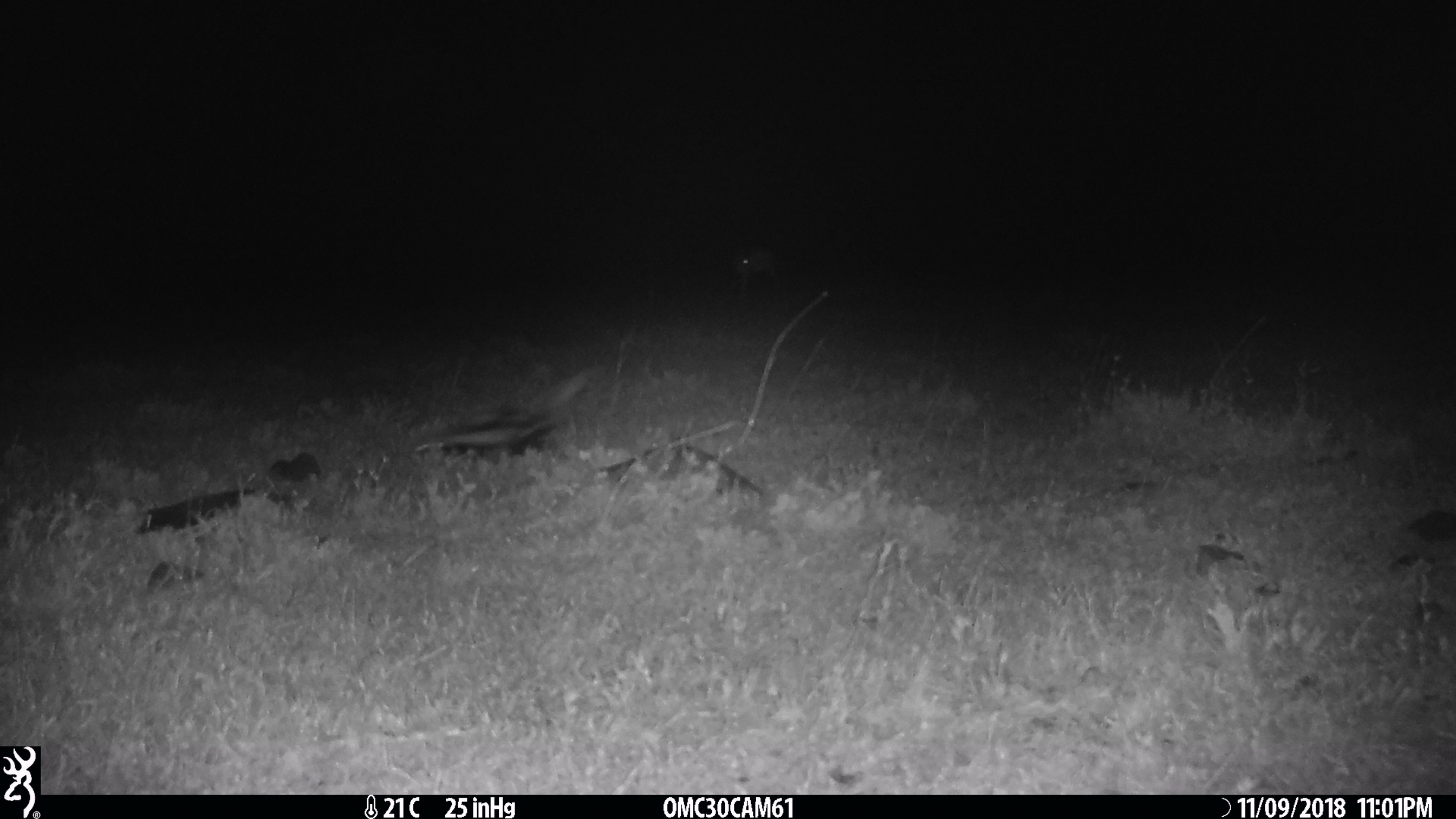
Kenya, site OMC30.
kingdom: Animalia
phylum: Chordata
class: Mammalia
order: Carnivora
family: Mustelidae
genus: Ictonyx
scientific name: Ictonyx striatus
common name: zorilla